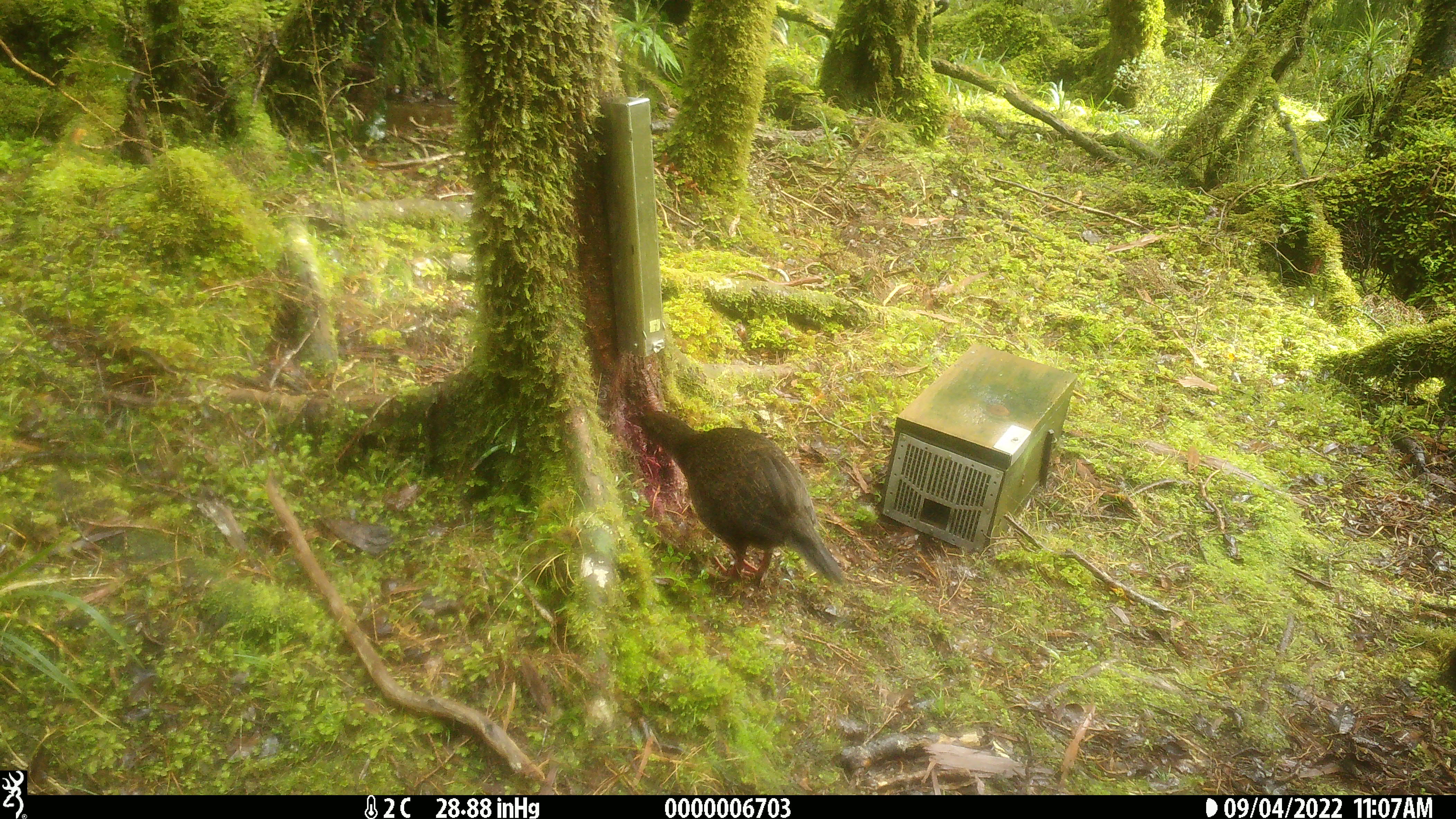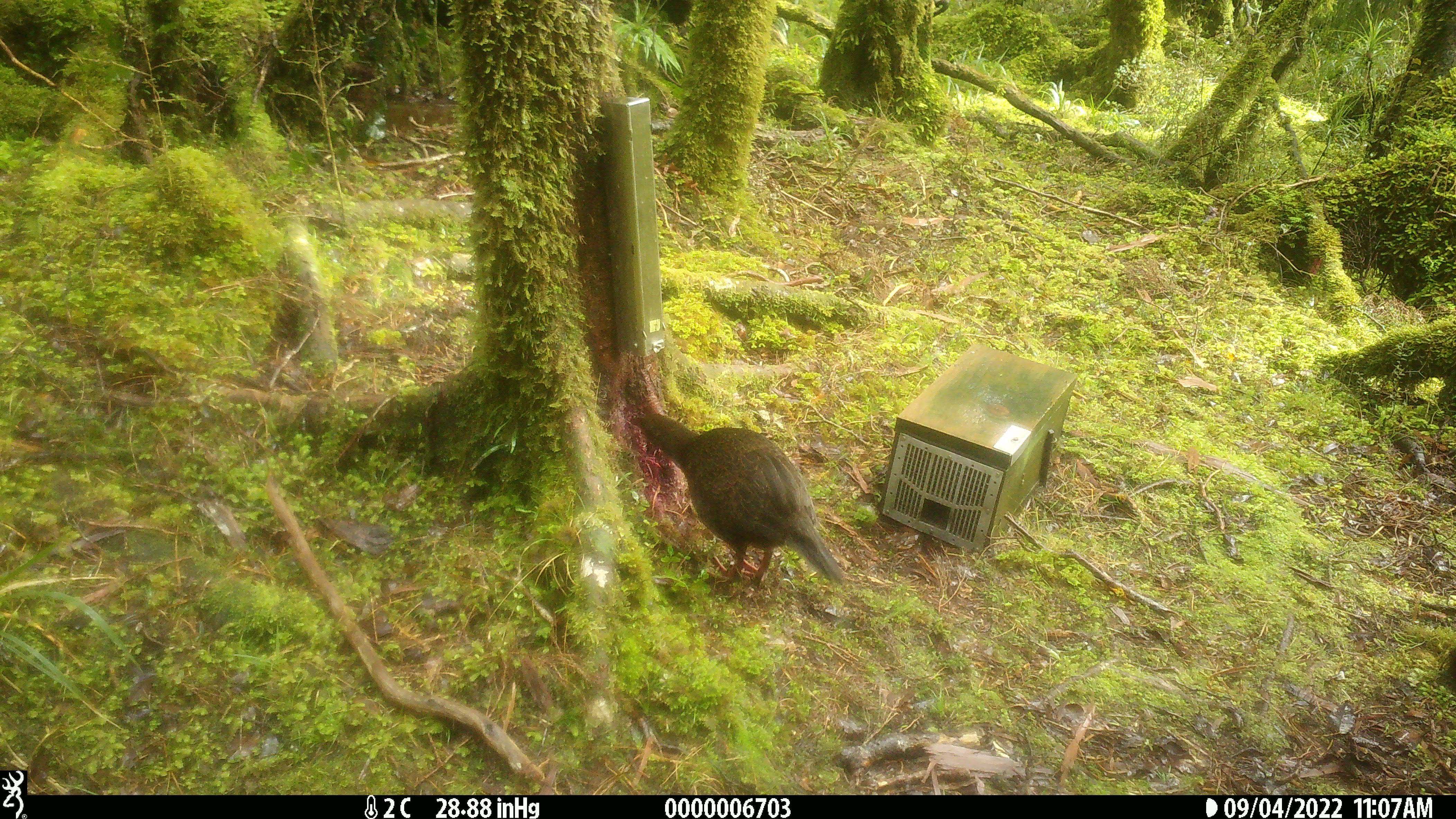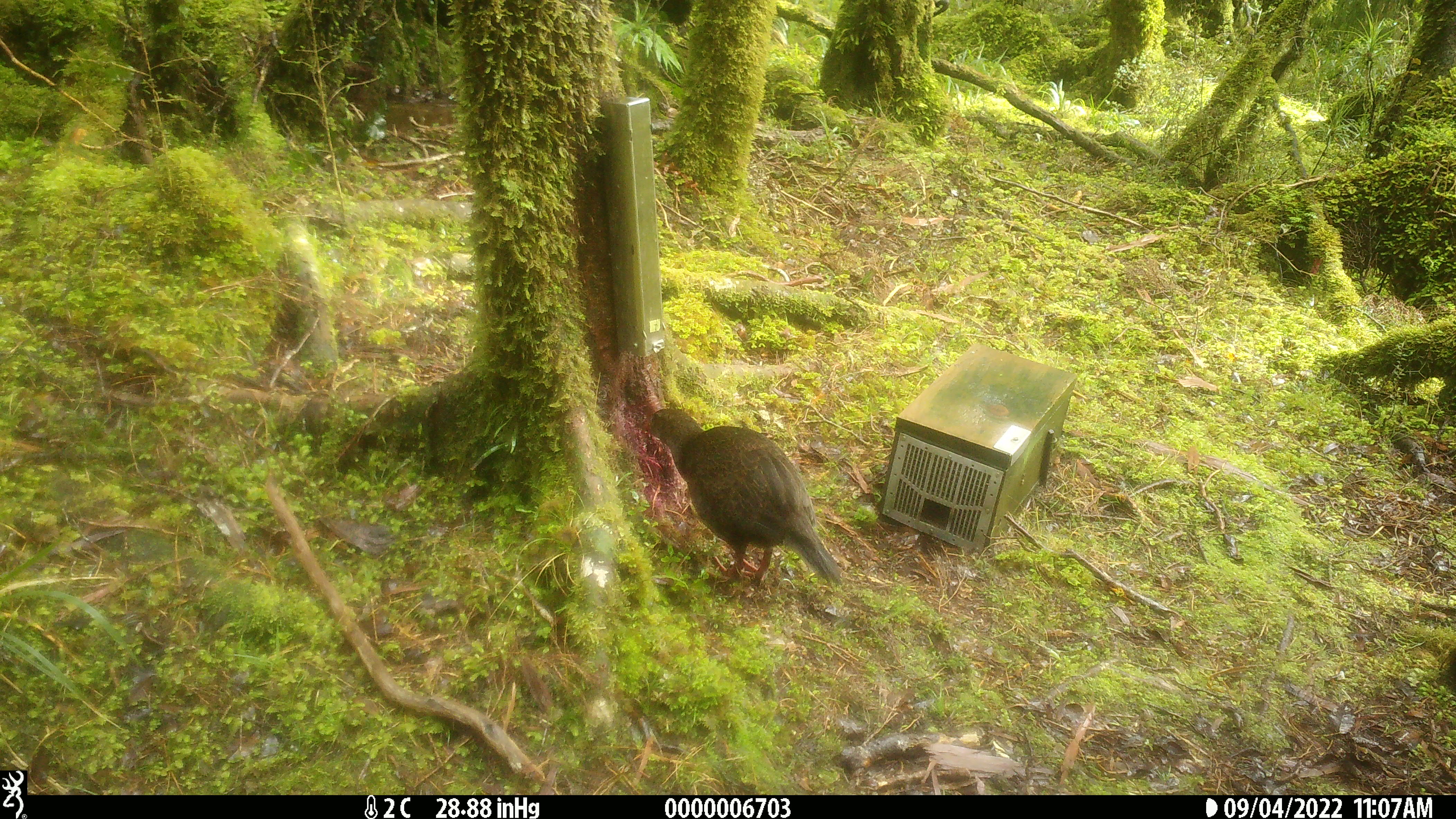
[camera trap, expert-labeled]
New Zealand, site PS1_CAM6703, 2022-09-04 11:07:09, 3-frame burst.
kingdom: Animalia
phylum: Chordata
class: Aves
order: Gruiformes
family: Rallidae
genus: Gallirallus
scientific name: Gallirallus australis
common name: weka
Weka (Gallirallus australis).